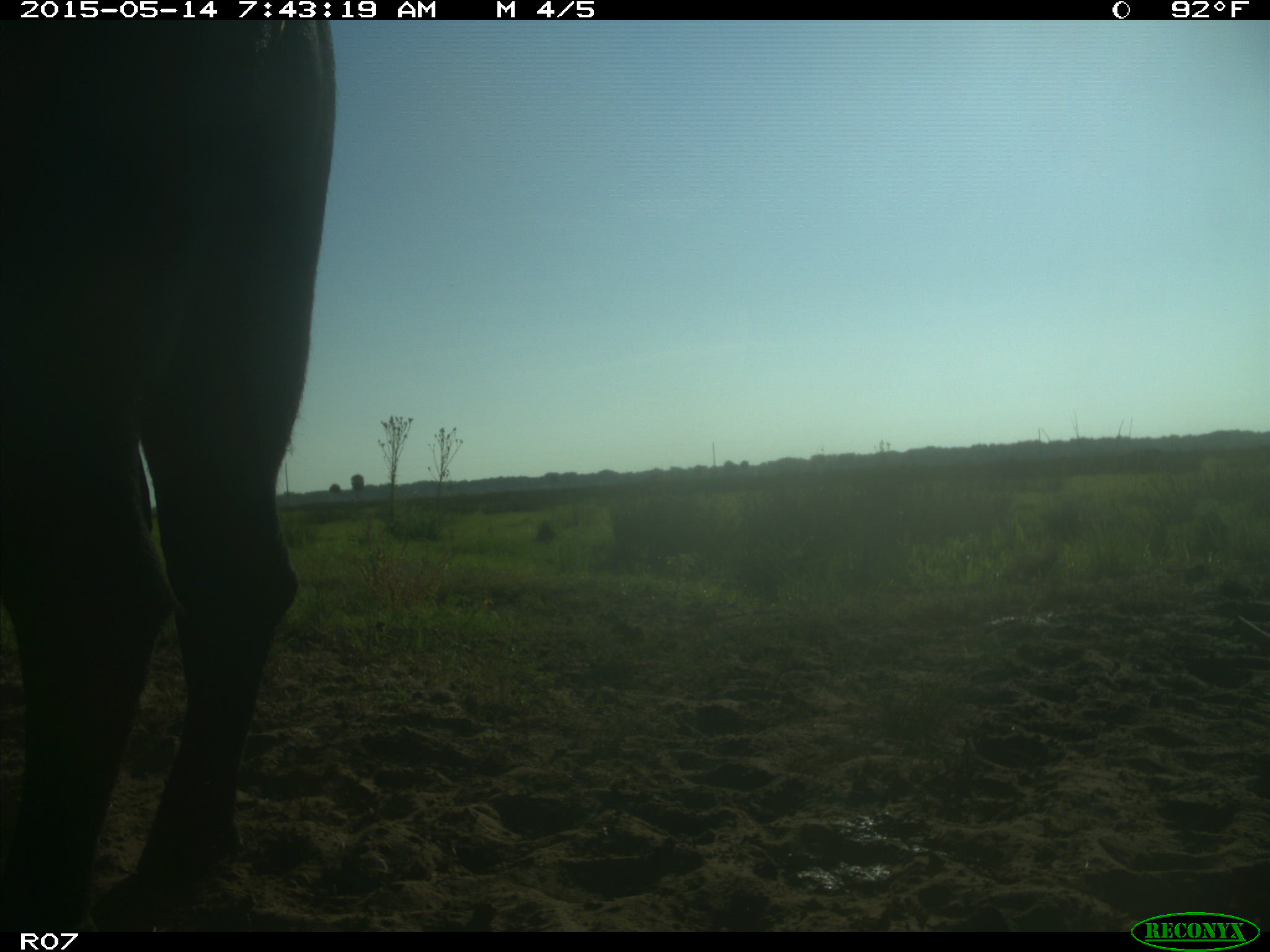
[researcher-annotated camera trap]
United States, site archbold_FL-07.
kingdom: Animalia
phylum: Chordata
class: Mammalia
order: Artiodactyla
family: Bovidae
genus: Bos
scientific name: Bos taurus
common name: domestic cow